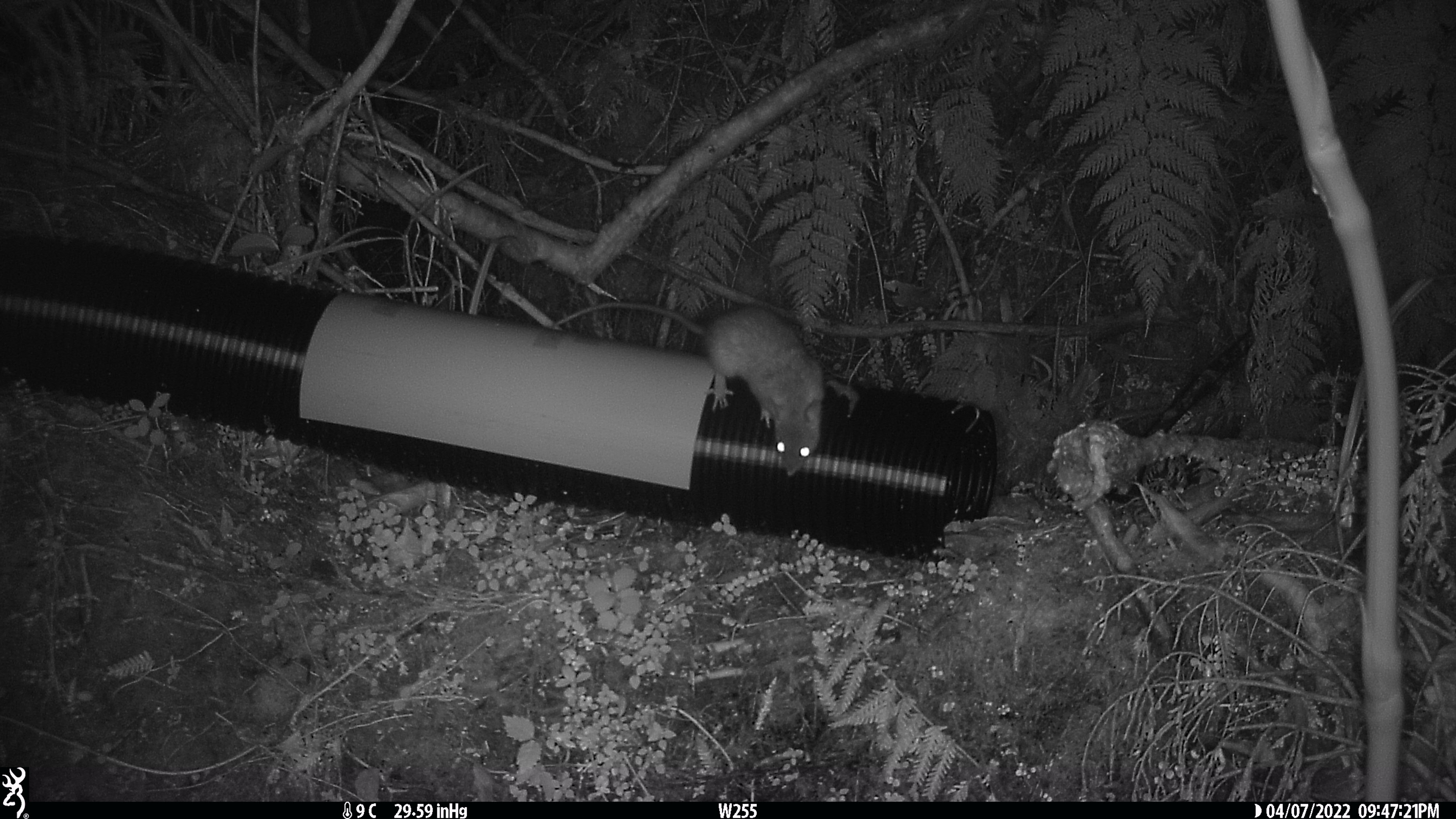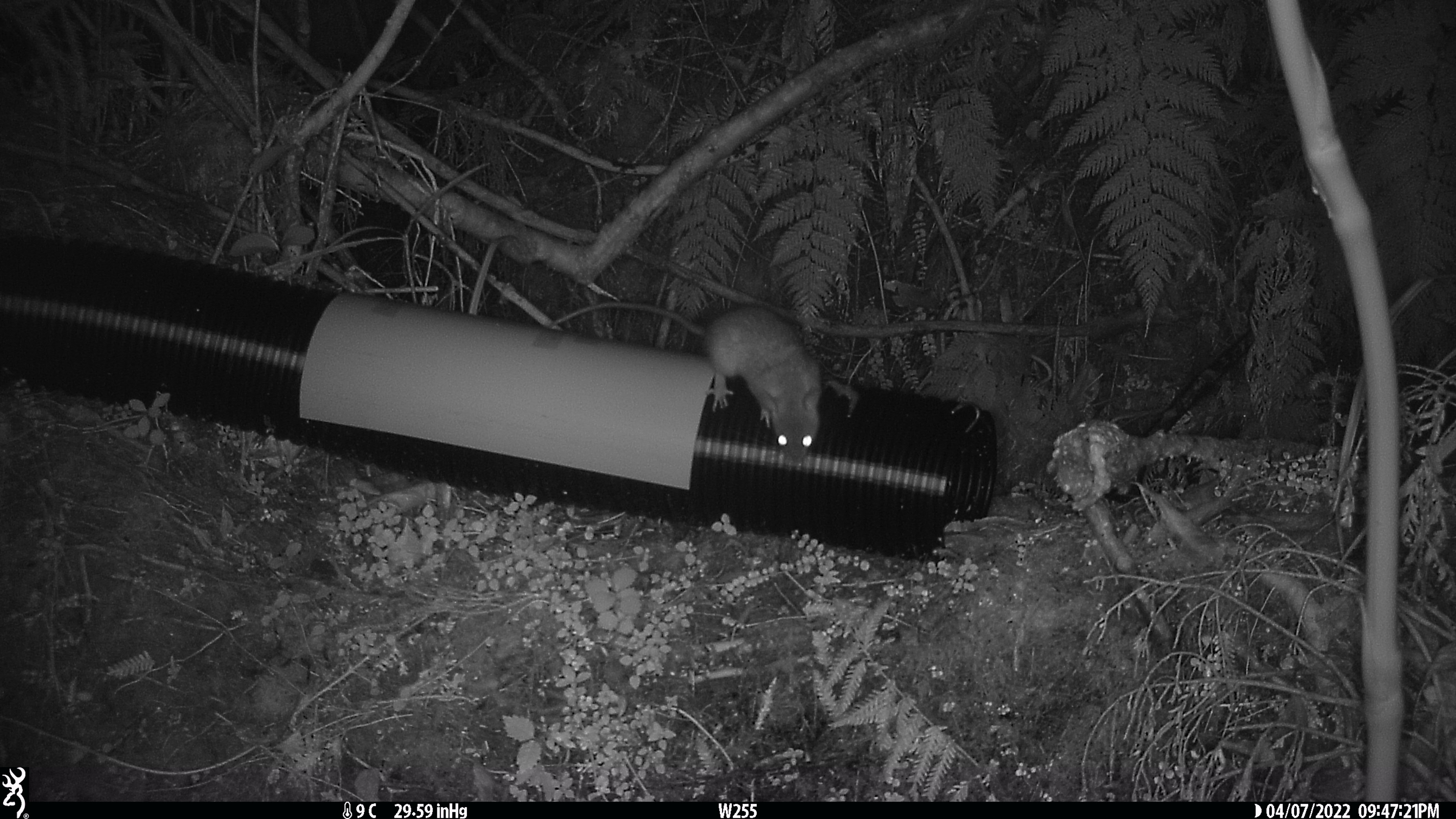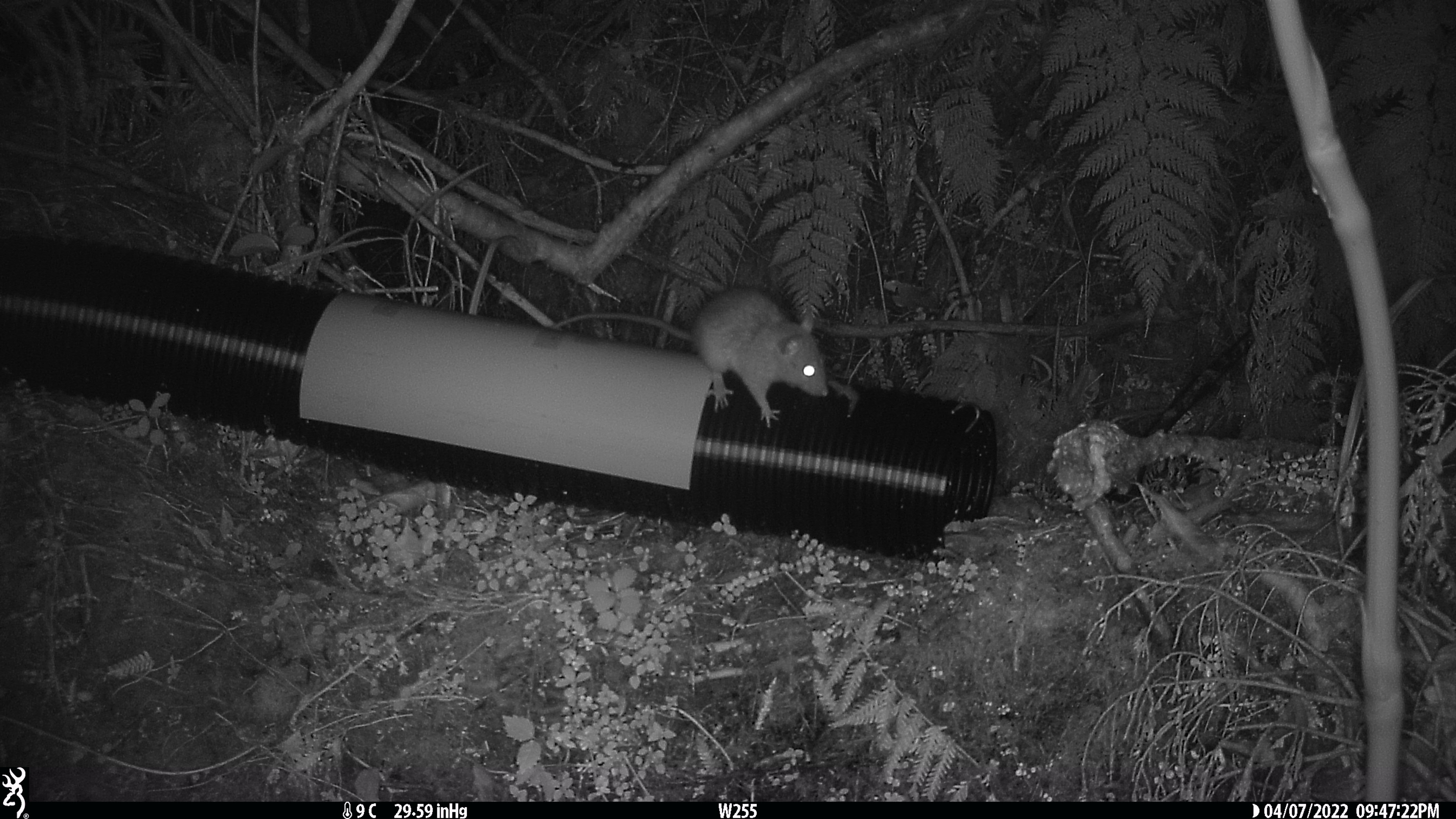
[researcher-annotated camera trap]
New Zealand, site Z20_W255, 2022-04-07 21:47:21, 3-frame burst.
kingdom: Animalia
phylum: Chordata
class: Mammalia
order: Rodentia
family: Muridae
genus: Rattus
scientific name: Rattus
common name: rat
Rat (Rattus).